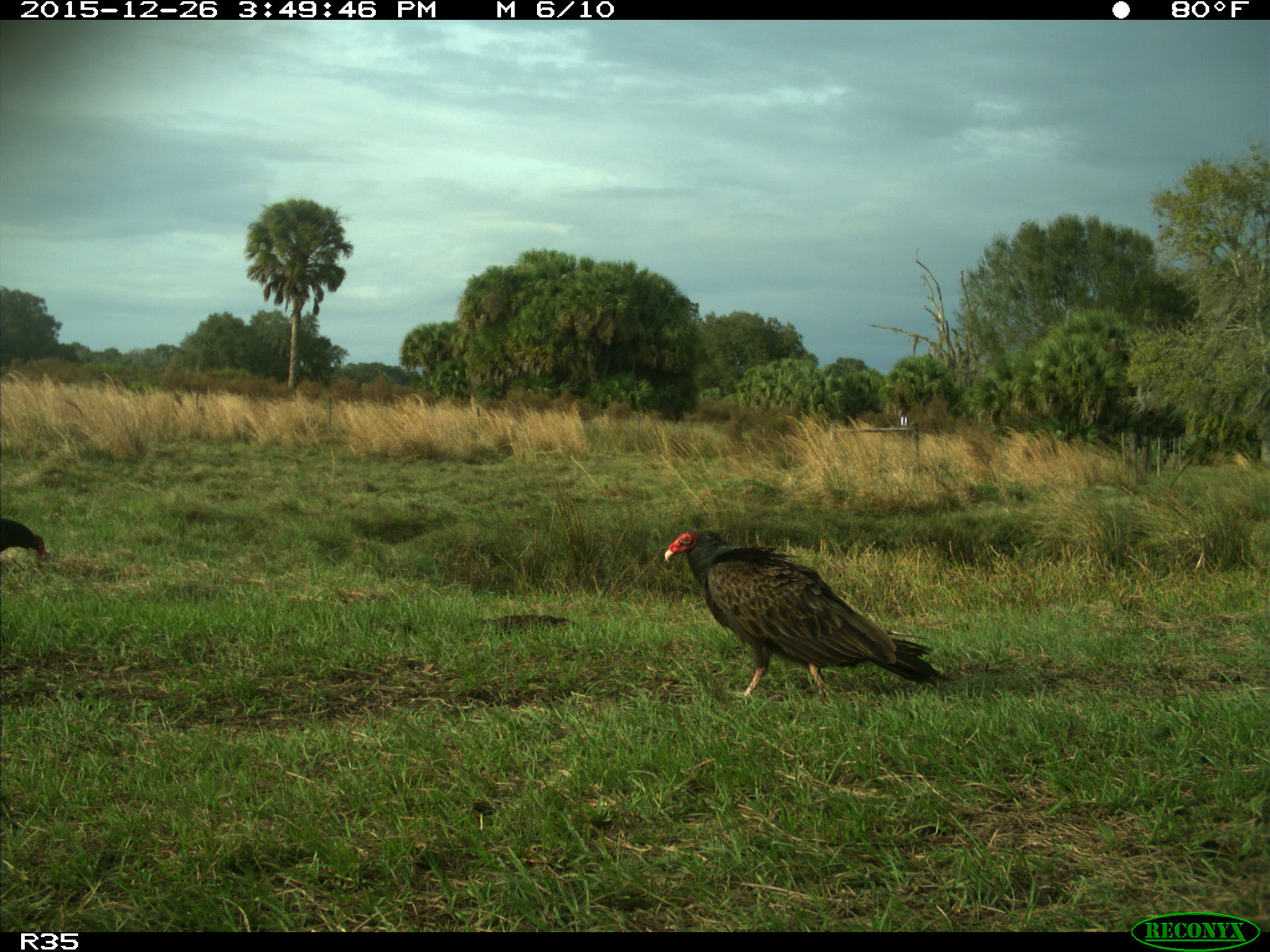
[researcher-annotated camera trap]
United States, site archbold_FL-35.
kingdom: Animalia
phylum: Chordata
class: Aves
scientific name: Aves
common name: birds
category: unidentified bird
Unidentified bird (birds) (Aves).